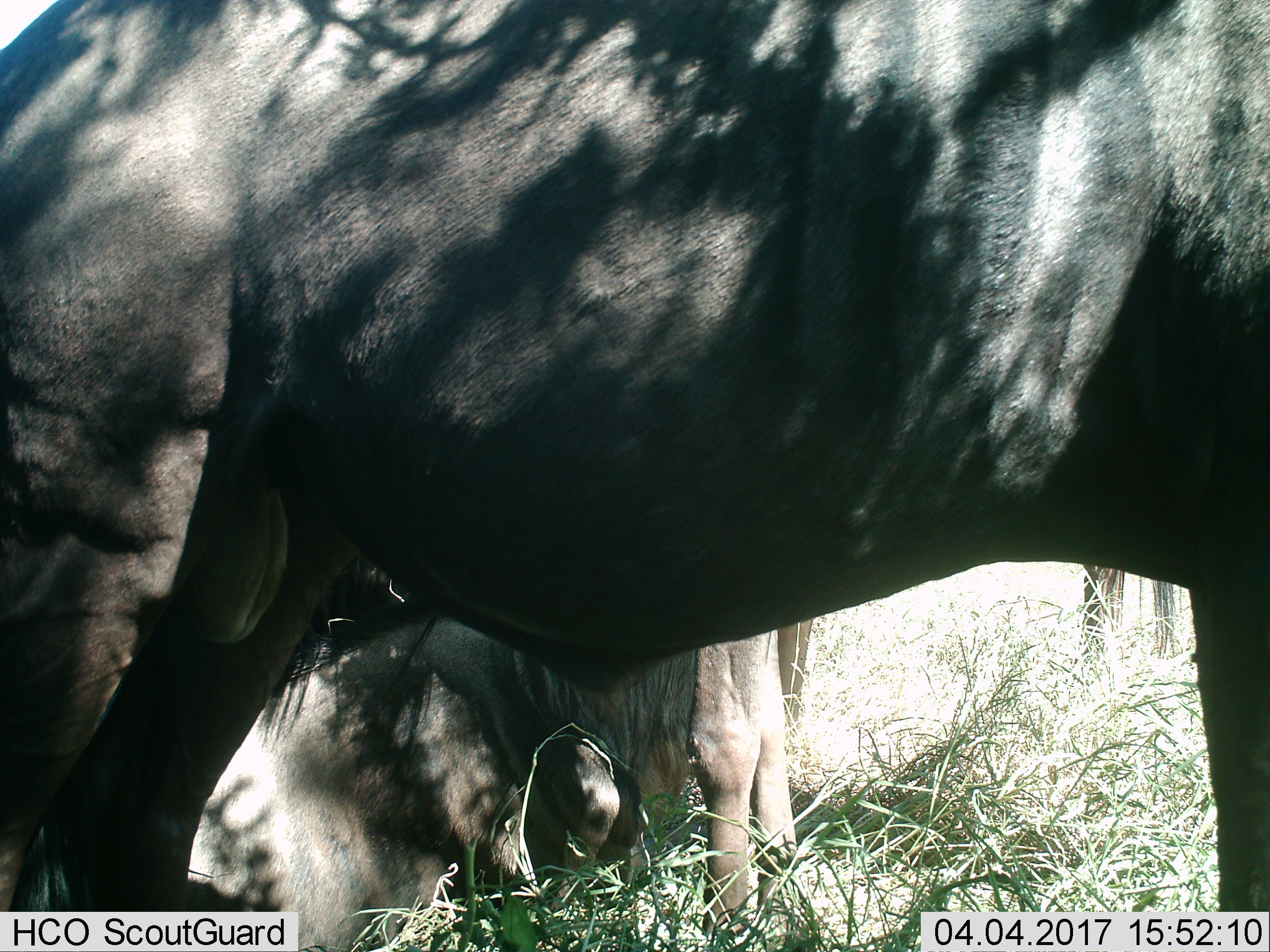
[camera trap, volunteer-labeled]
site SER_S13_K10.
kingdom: Animalia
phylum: Chordata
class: Mammalia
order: Artiodactyla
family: Bovidae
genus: Connochaetes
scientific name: Connochaetes taurinus taurinus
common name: blue wildebeest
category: wildebeestblue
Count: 3.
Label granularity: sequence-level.